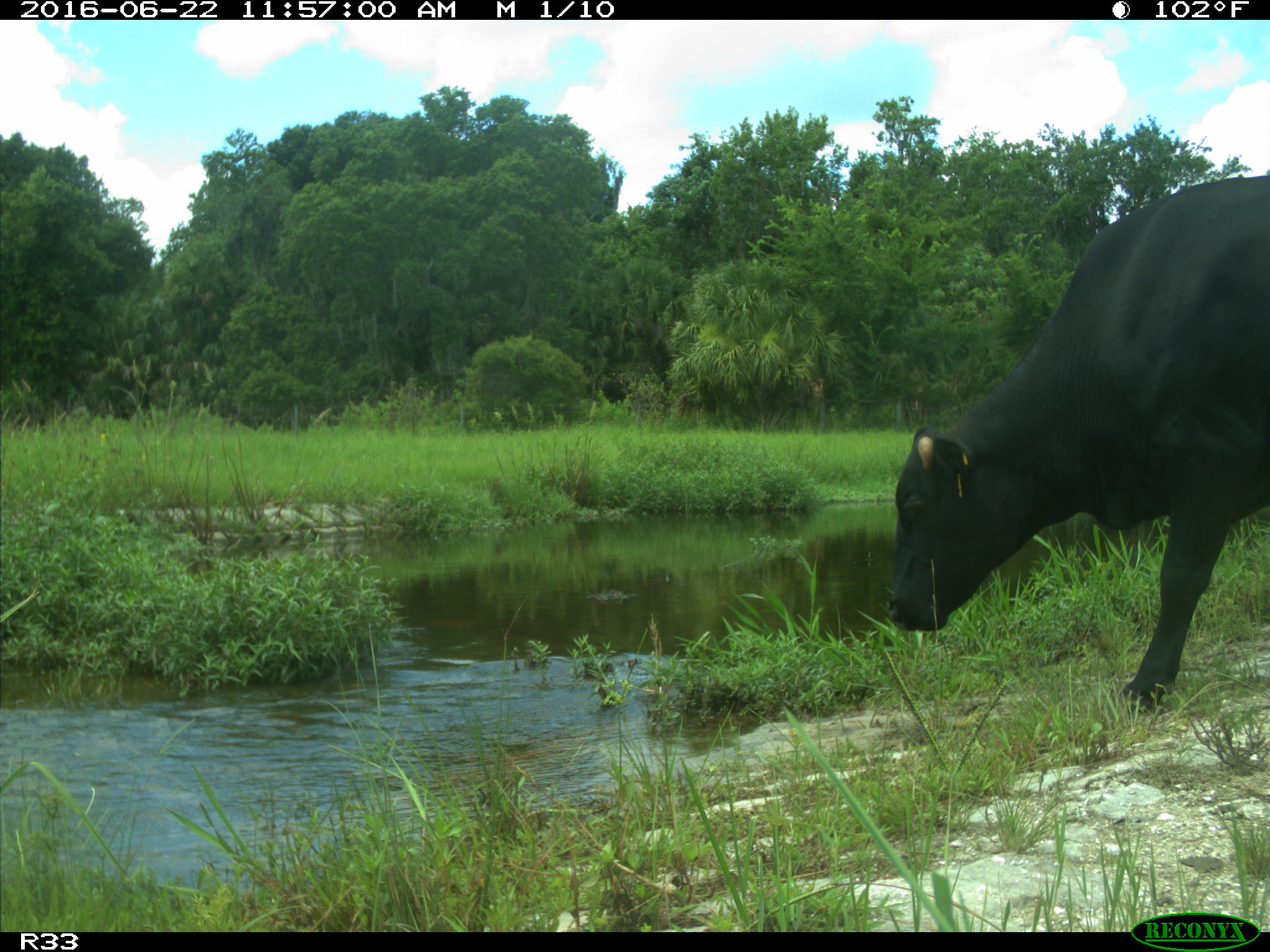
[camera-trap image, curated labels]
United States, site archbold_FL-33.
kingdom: Animalia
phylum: Chordata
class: Mammalia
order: Artiodactyla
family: Bovidae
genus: Bos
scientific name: Bos taurus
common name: domestic cow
Bos taurus (domestic cow).